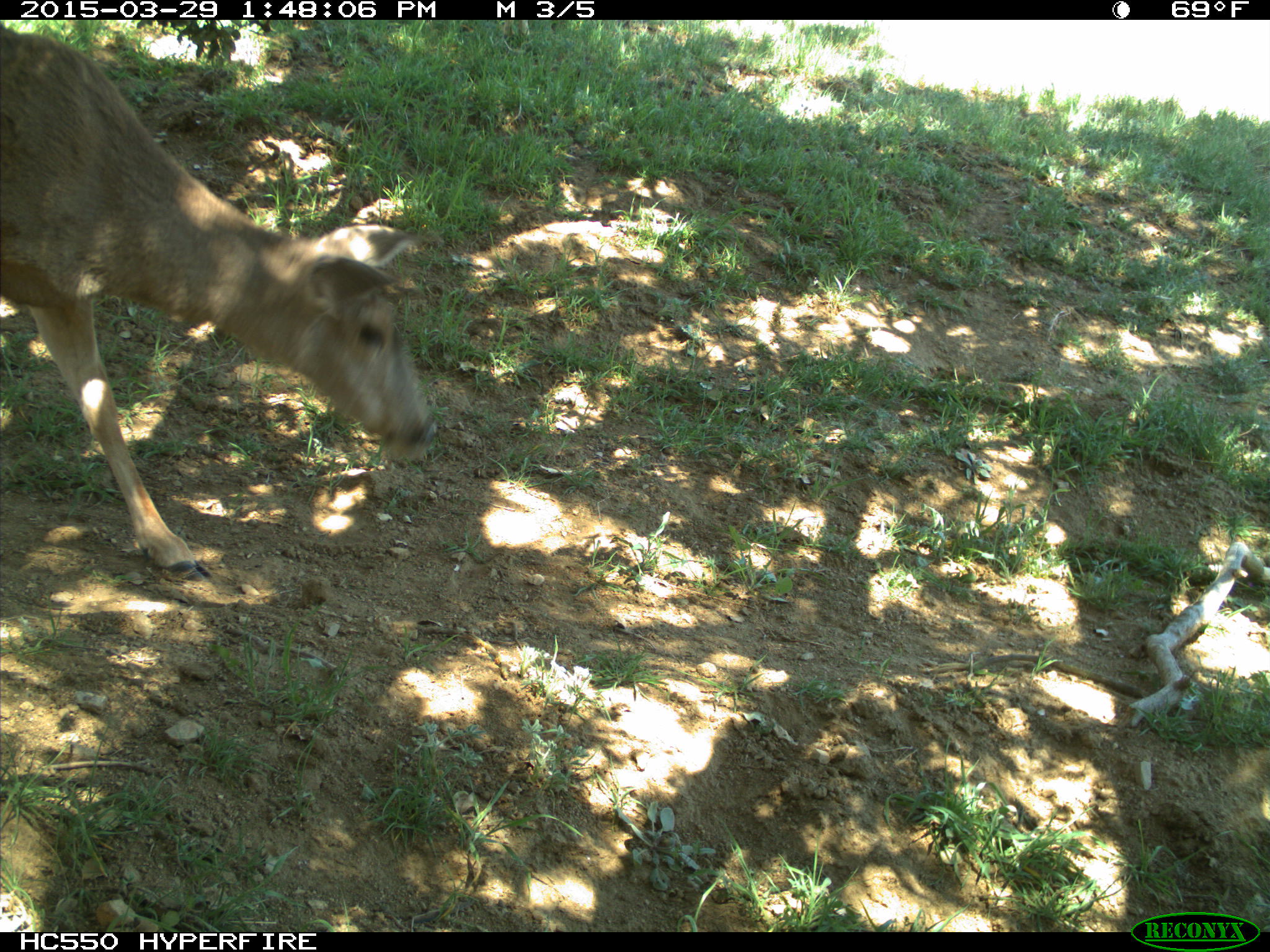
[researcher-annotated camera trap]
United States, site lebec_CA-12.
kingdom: Animalia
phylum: Chordata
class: Mammalia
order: Artiodactyla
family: Cervidae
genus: Odocoileus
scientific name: Odocoileus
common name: deer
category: unidentified deer